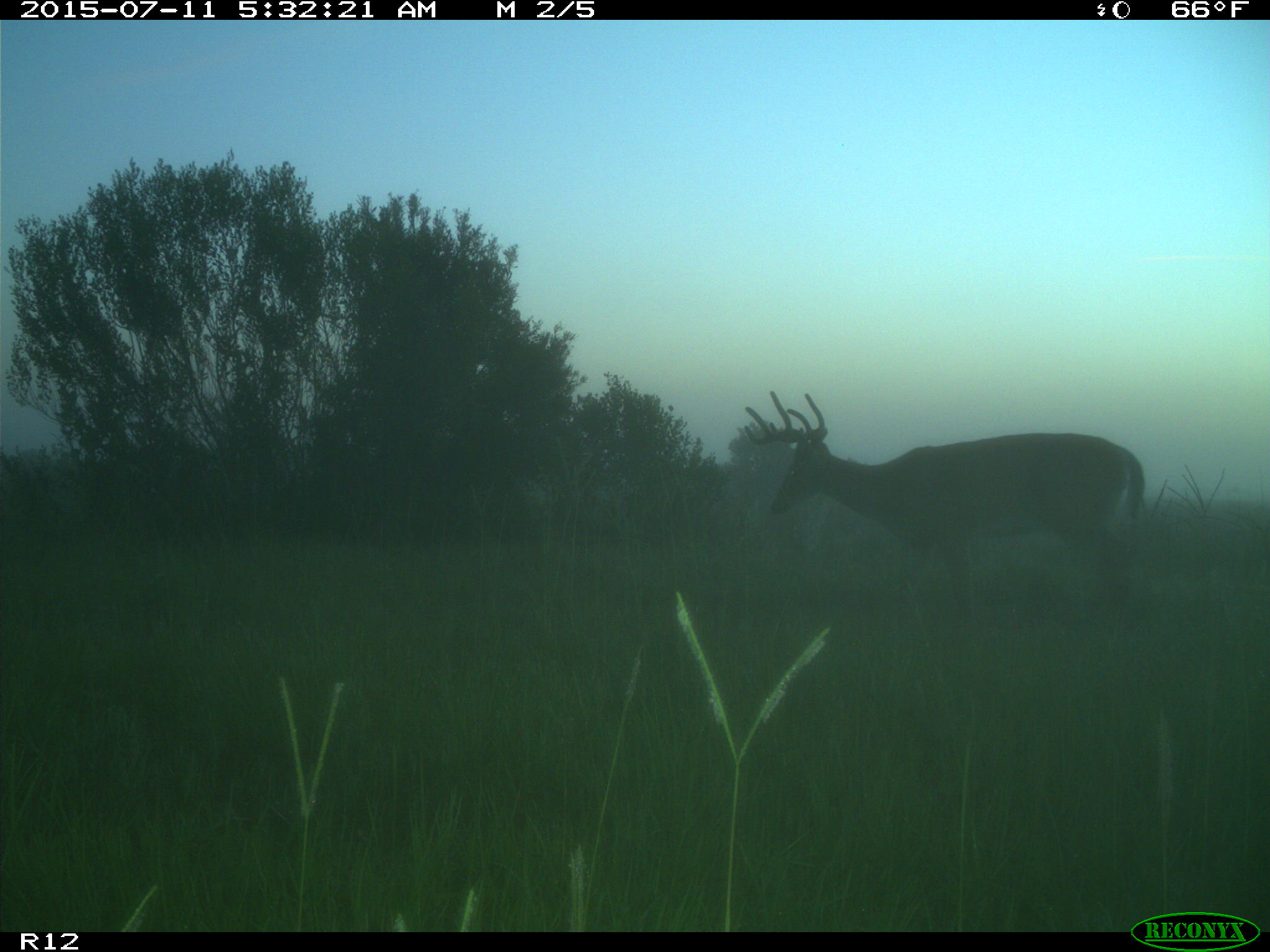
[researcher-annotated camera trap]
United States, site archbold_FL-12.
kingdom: Animalia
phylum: Chordata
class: Mammalia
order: Artiodactyla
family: Cervidae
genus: Odocoileus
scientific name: Odocoileus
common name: deer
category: unidentified deer